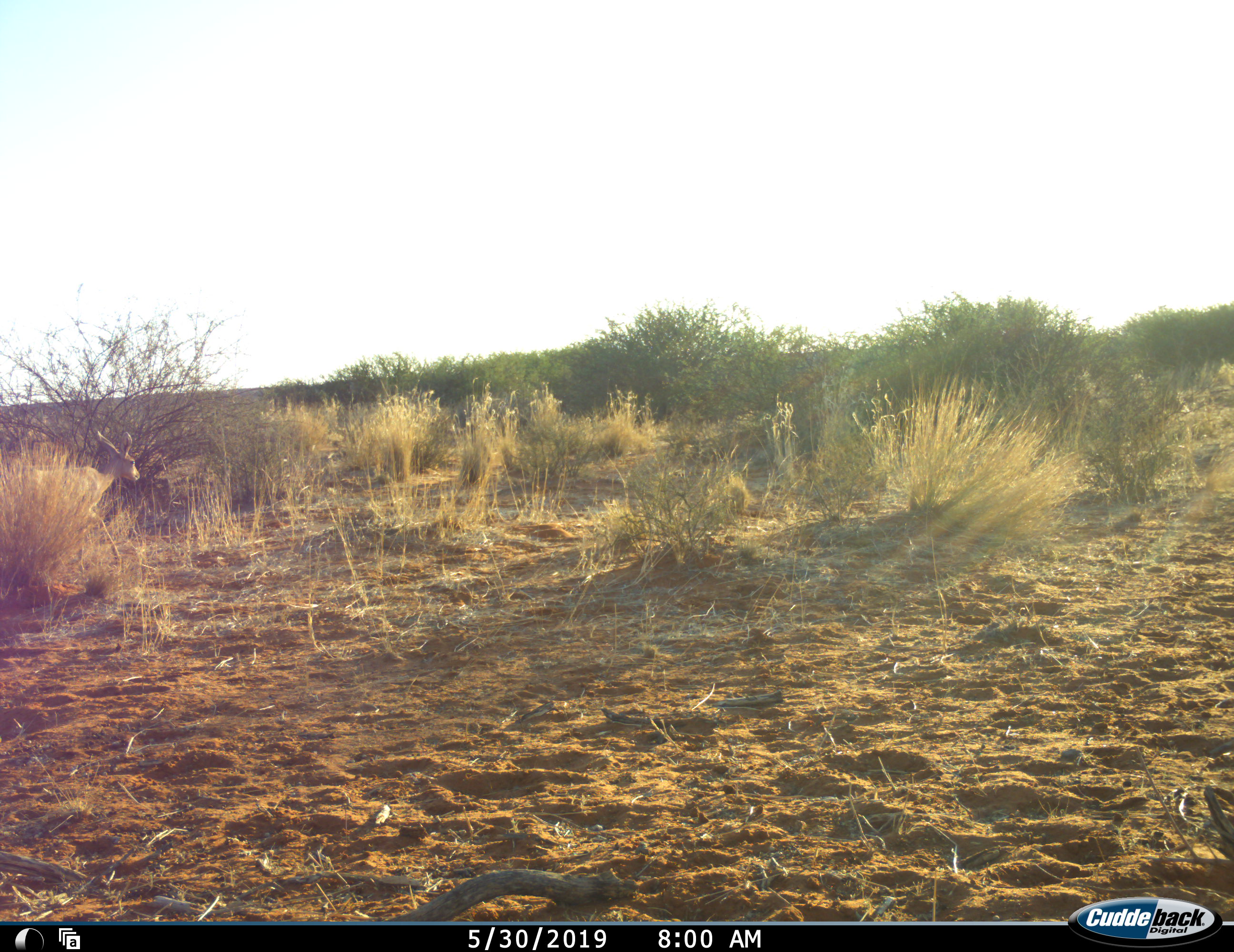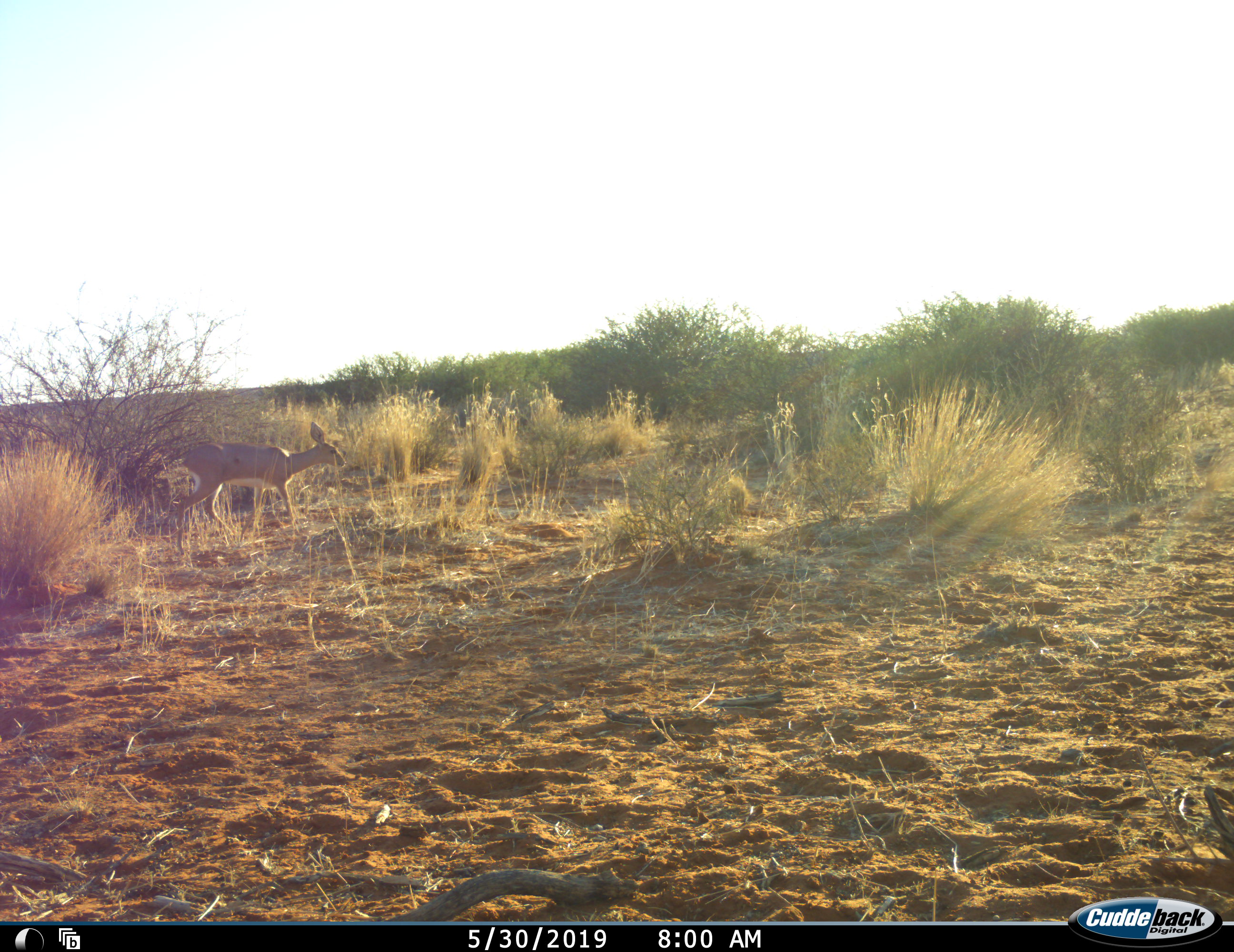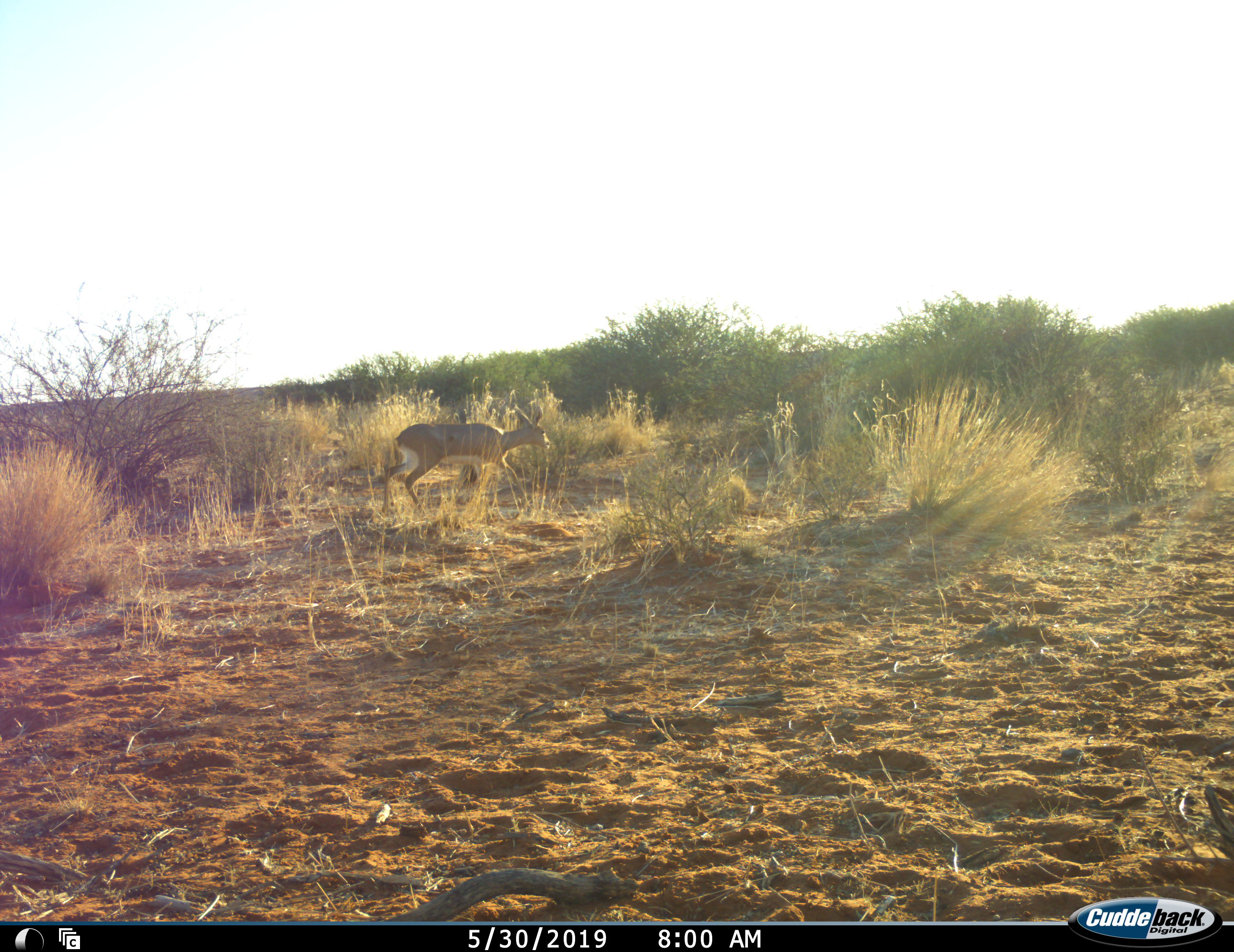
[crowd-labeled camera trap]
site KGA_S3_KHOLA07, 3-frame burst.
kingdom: Animalia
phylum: Chordata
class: Mammalia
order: Artiodactyla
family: Bovidae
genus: Raphicerus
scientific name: Raphicerus campestris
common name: steenbok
Steenbok (Raphicerus campestris), count 1. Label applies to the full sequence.